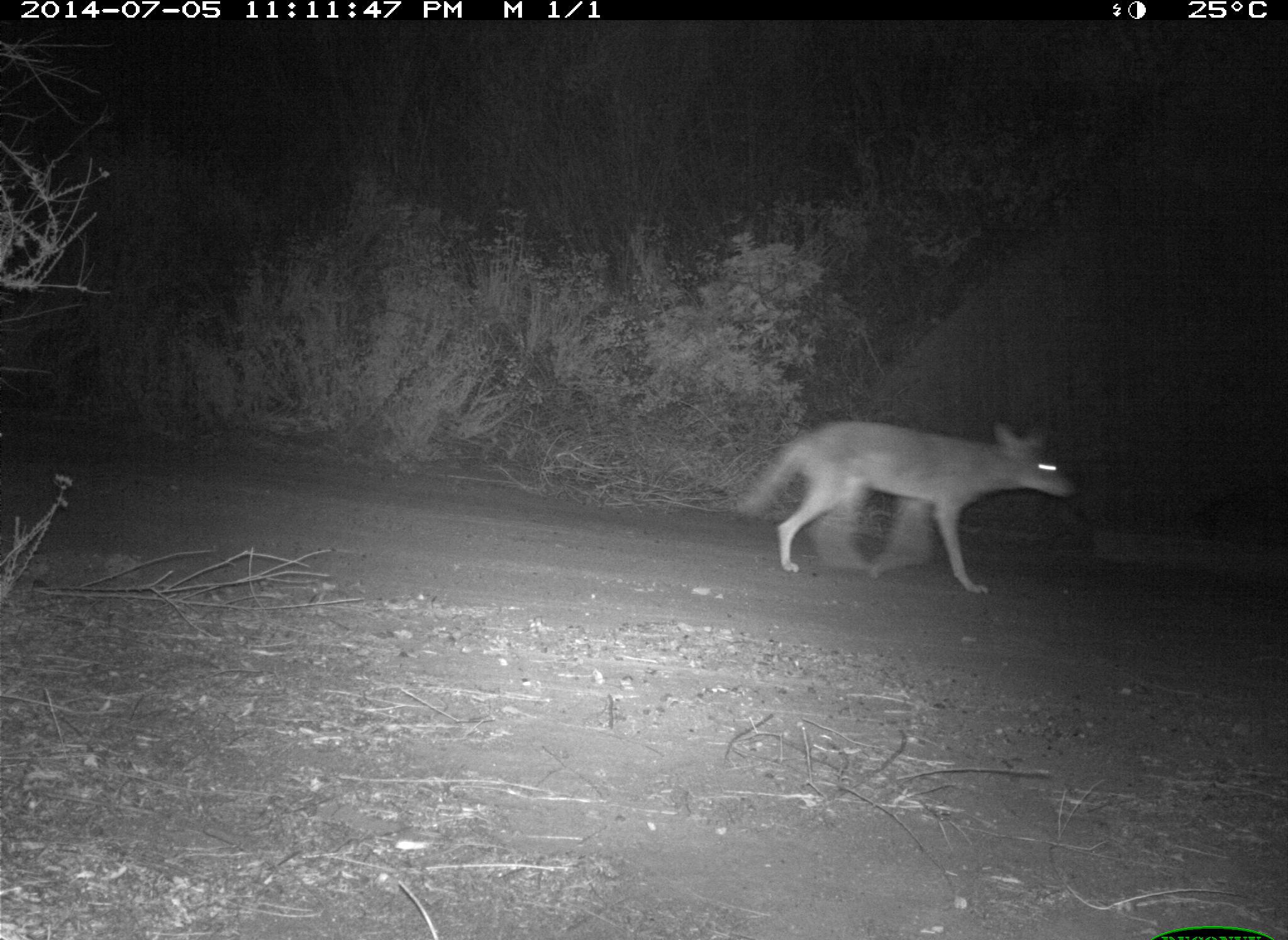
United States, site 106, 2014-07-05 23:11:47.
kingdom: Animalia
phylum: Chordata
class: Mammalia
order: Carnivora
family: Canidae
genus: Canis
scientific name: Canis latrans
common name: coyote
Coyote (Canis latrans).